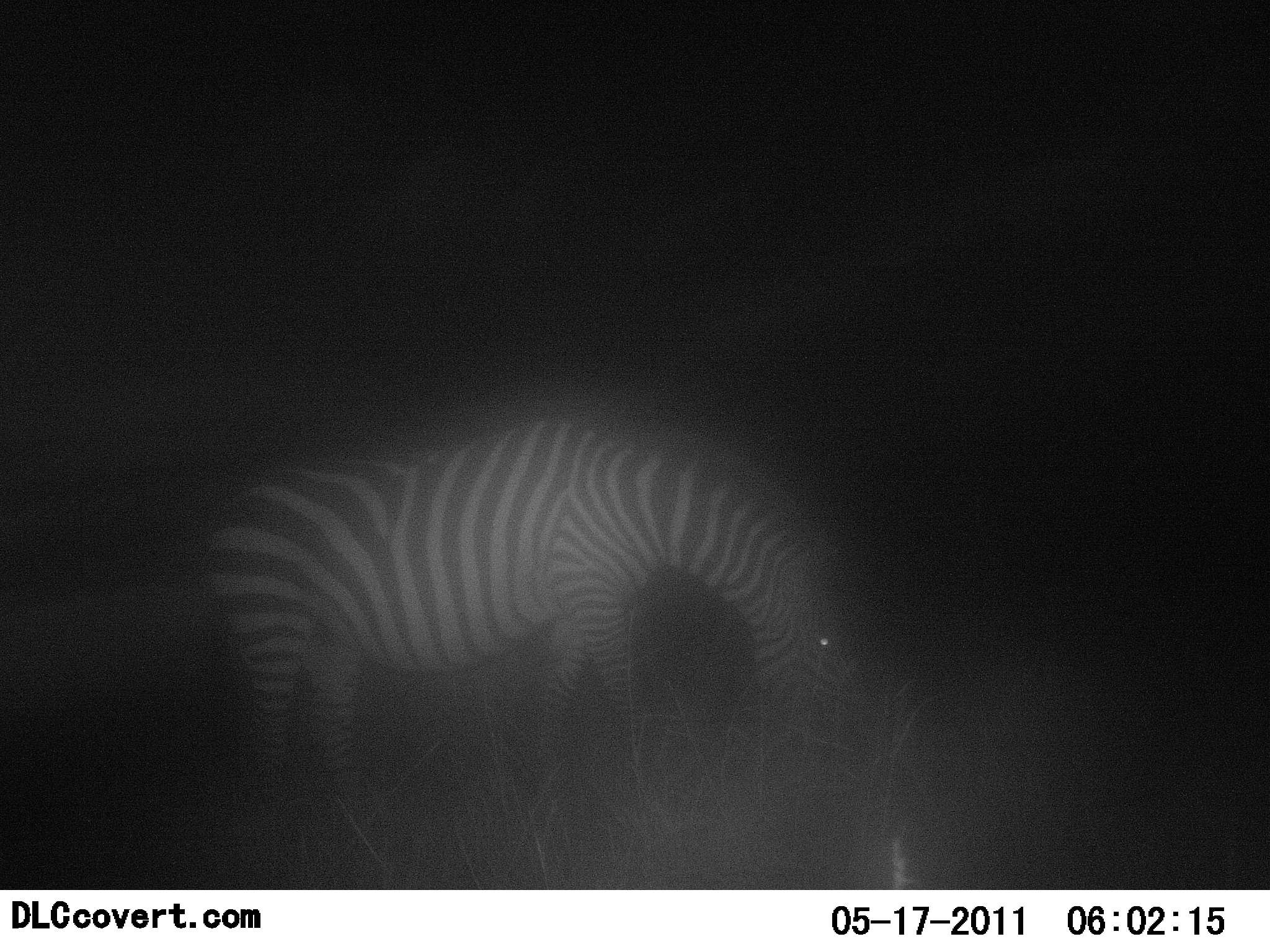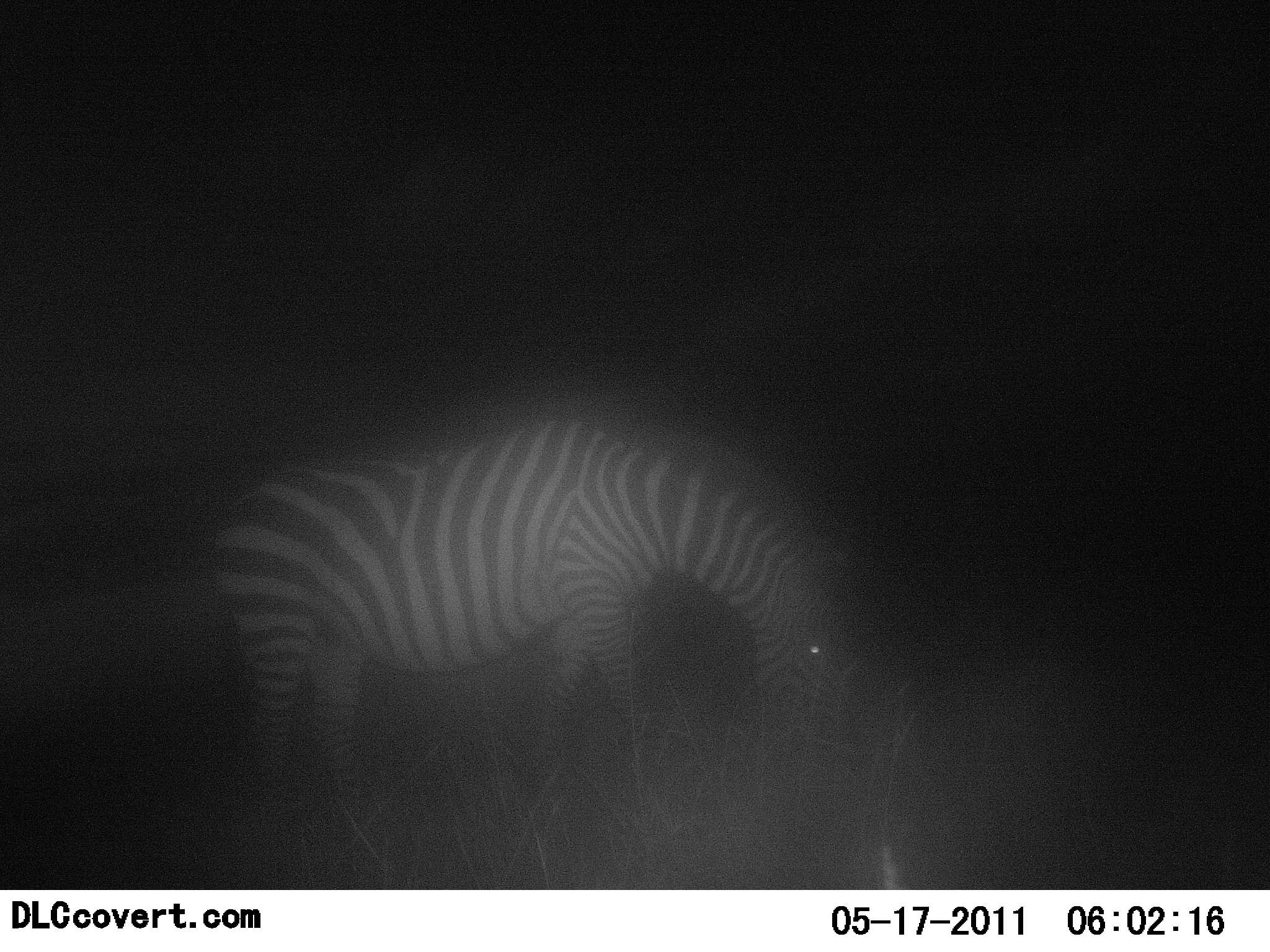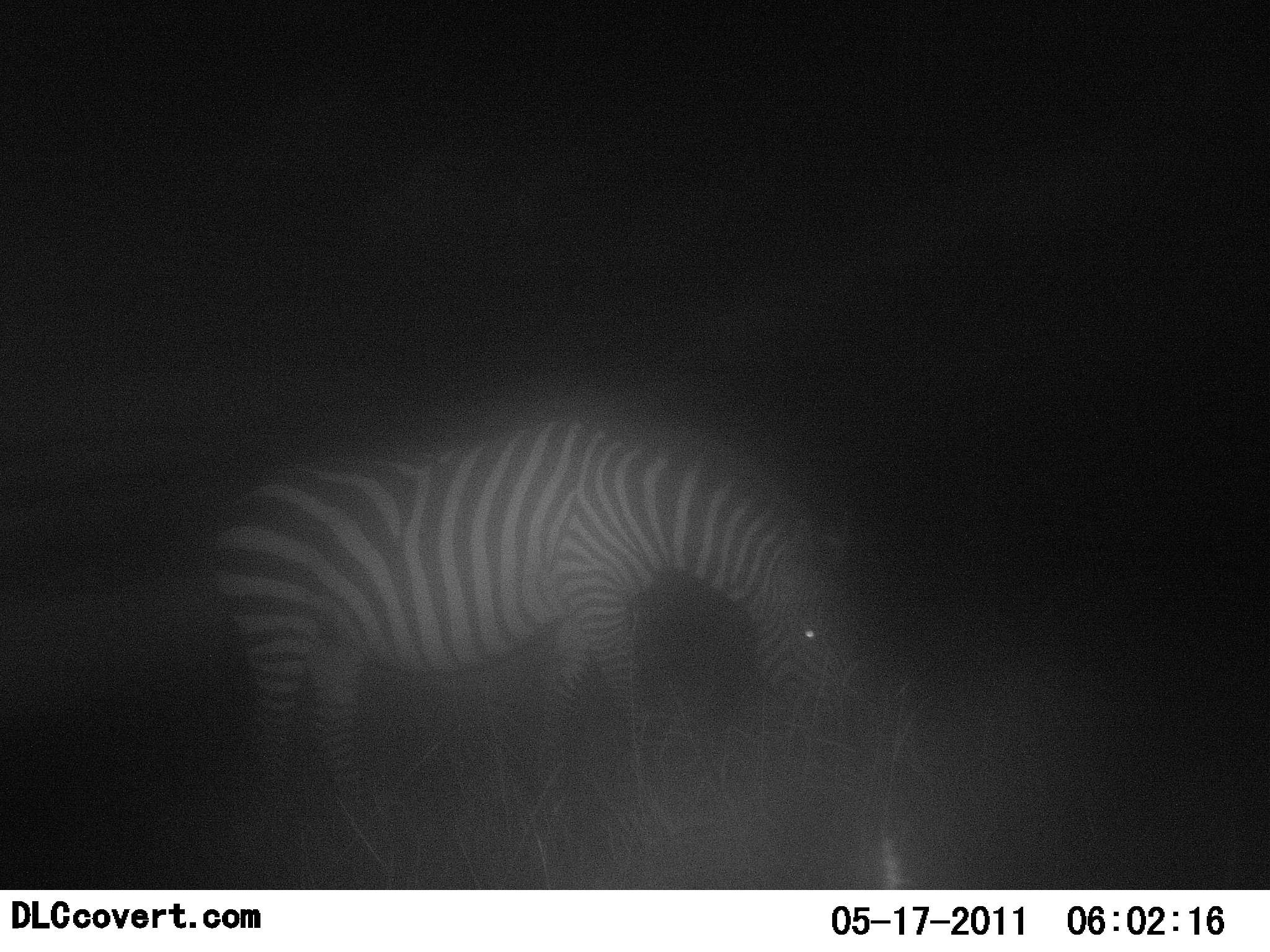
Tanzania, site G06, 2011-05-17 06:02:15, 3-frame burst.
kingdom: Animalia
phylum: Chordata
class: Mammalia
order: Perissodactyla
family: Equidae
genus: Equus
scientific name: Equus quagga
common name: plains zebra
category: zebra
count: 1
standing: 15%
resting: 0%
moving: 0%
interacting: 0%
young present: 0%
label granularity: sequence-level